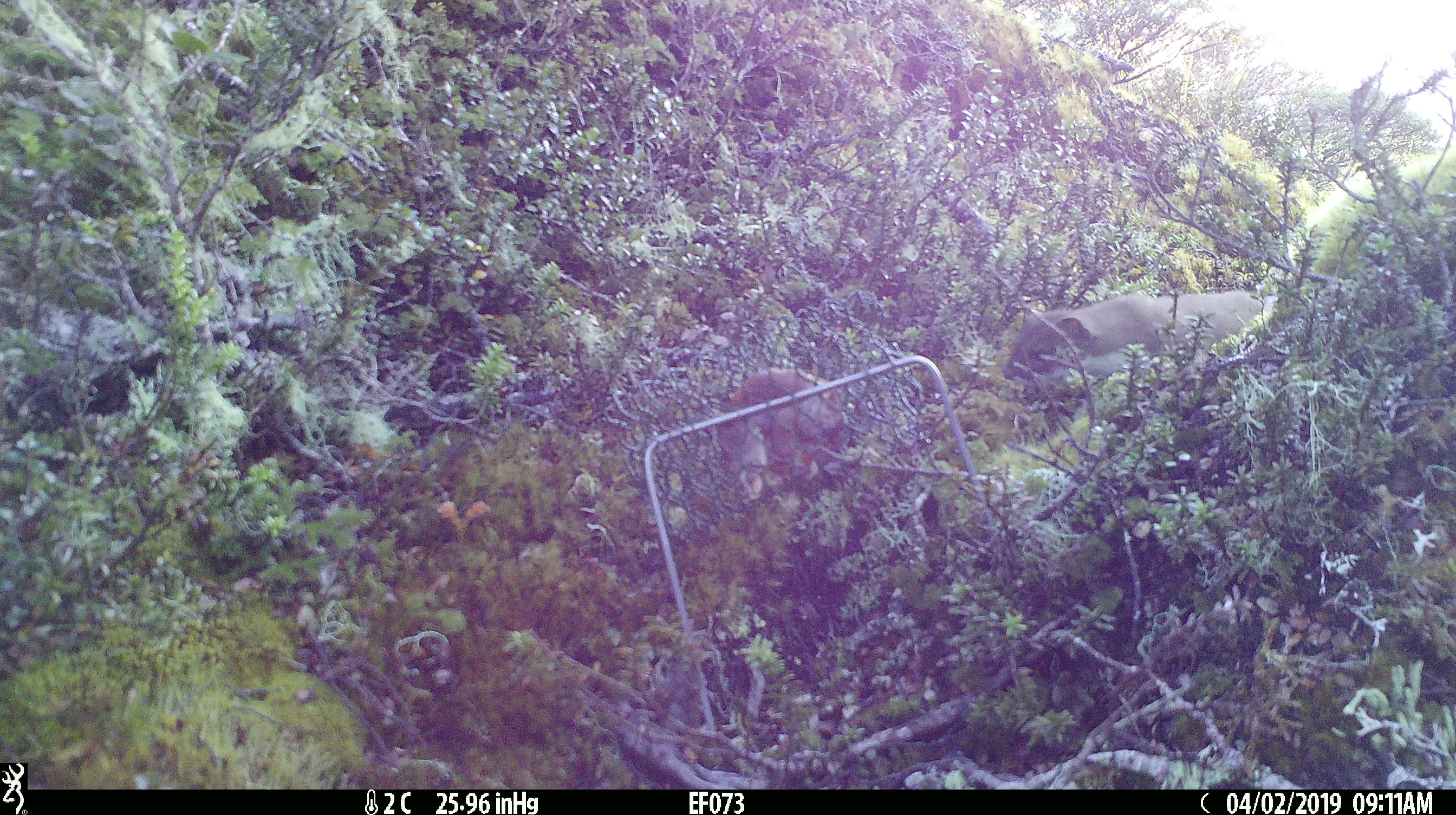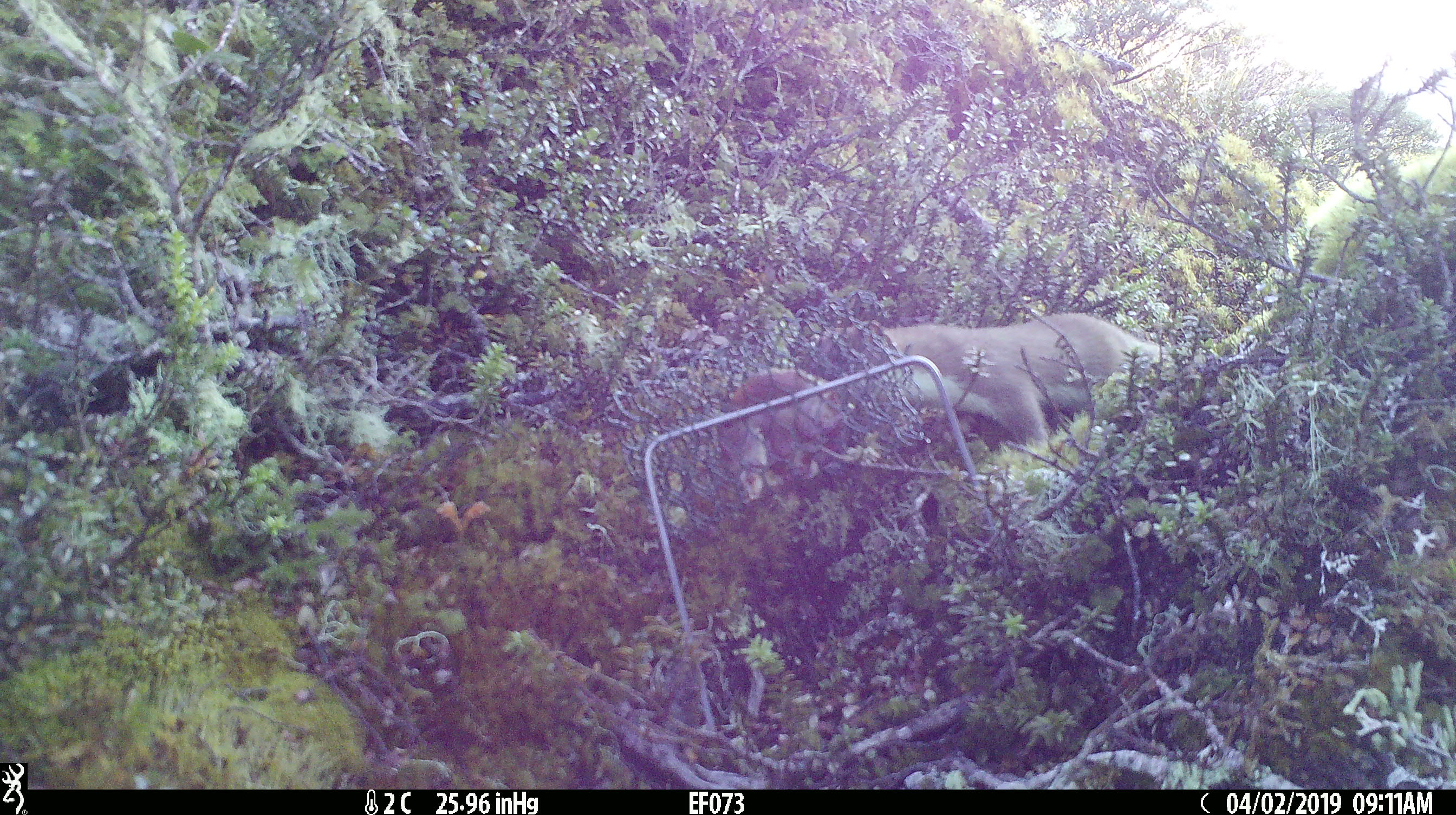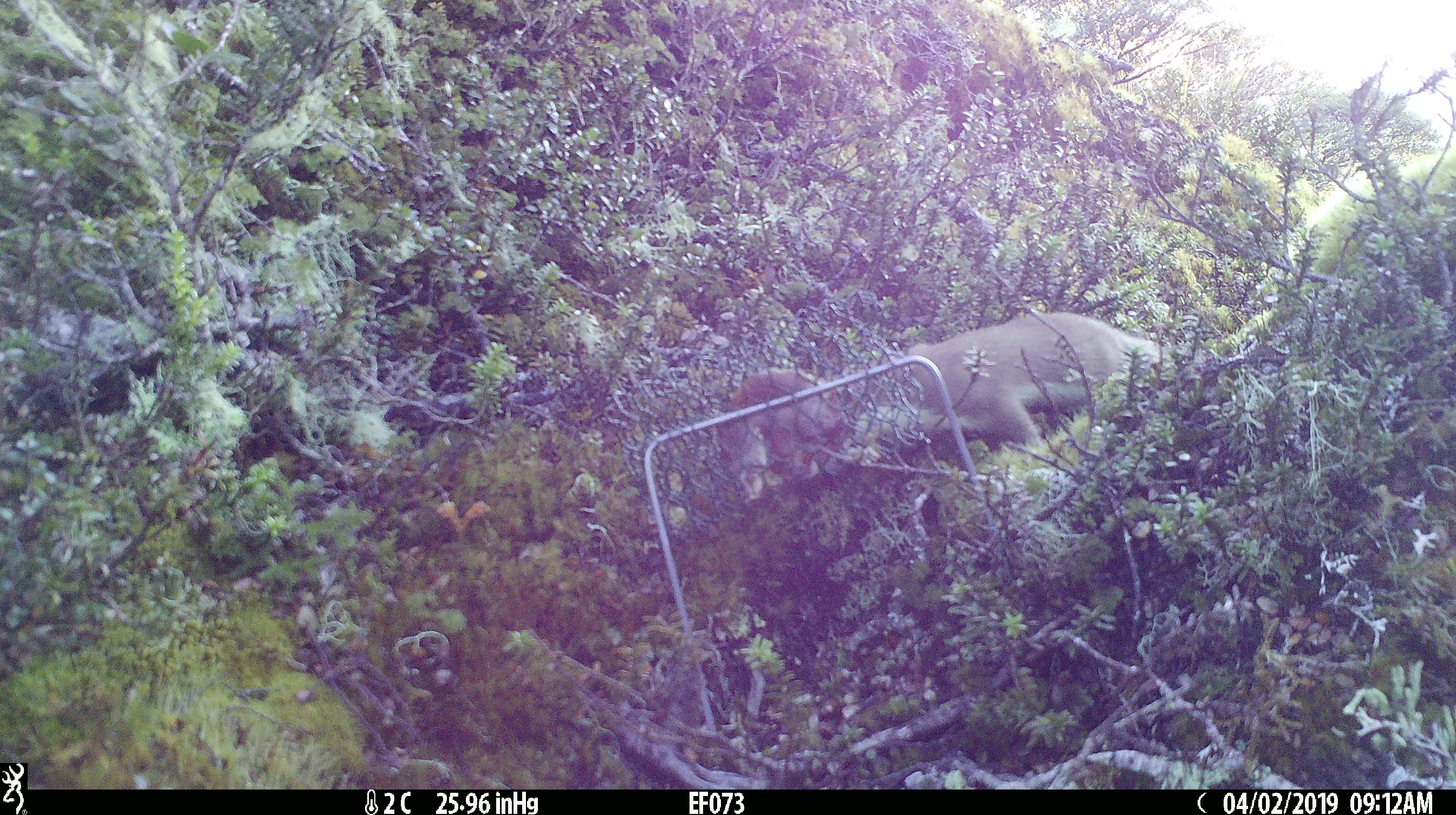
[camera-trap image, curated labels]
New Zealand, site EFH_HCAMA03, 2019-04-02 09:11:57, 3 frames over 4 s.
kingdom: Animalia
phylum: Chordata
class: Mammalia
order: Carnivora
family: Mustelidae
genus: Mustela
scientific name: Mustela erminea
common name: stoat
Stoat (Mustela erminea).